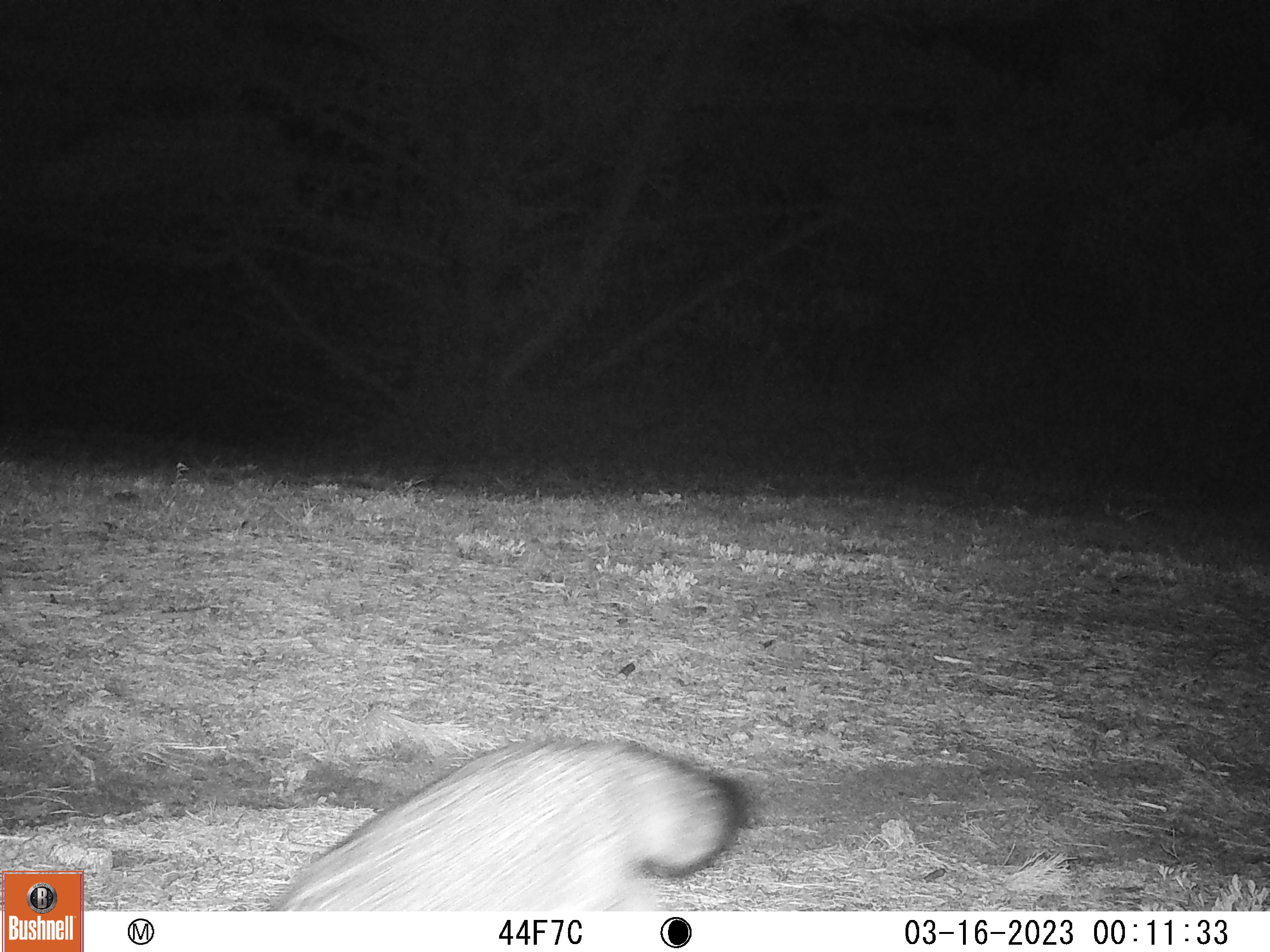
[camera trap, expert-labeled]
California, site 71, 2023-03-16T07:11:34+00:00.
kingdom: Animalia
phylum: Chordata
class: Mammalia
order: Carnivora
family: Canidae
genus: Urocyon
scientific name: Urocyon cinereoargenteus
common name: gray fox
Gray fox (Urocyon cinereoargenteus).